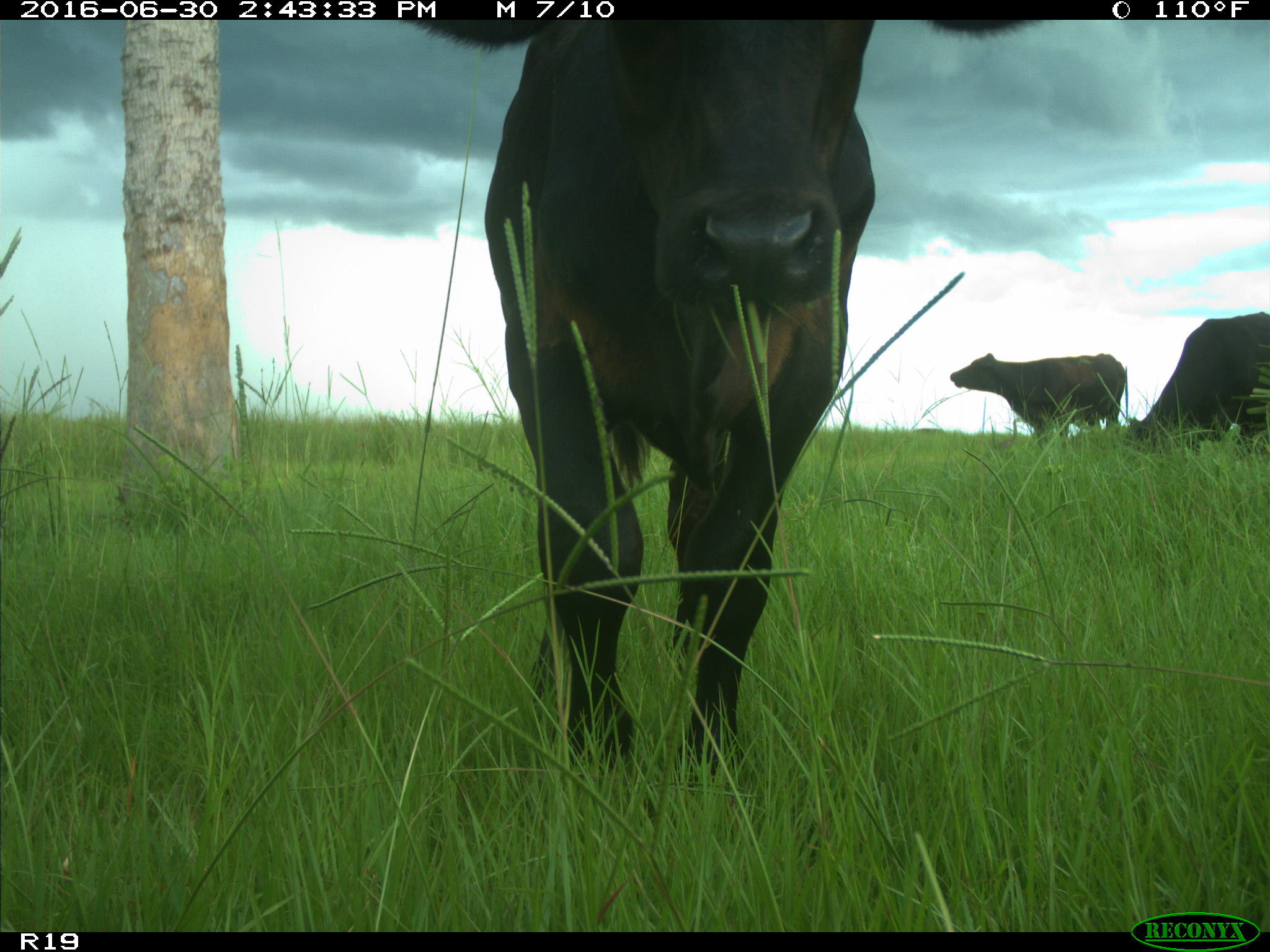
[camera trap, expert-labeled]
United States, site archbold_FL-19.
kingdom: Animalia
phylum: Chordata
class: Mammalia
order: Artiodactyla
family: Bovidae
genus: Bos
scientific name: Bos taurus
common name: domestic cow